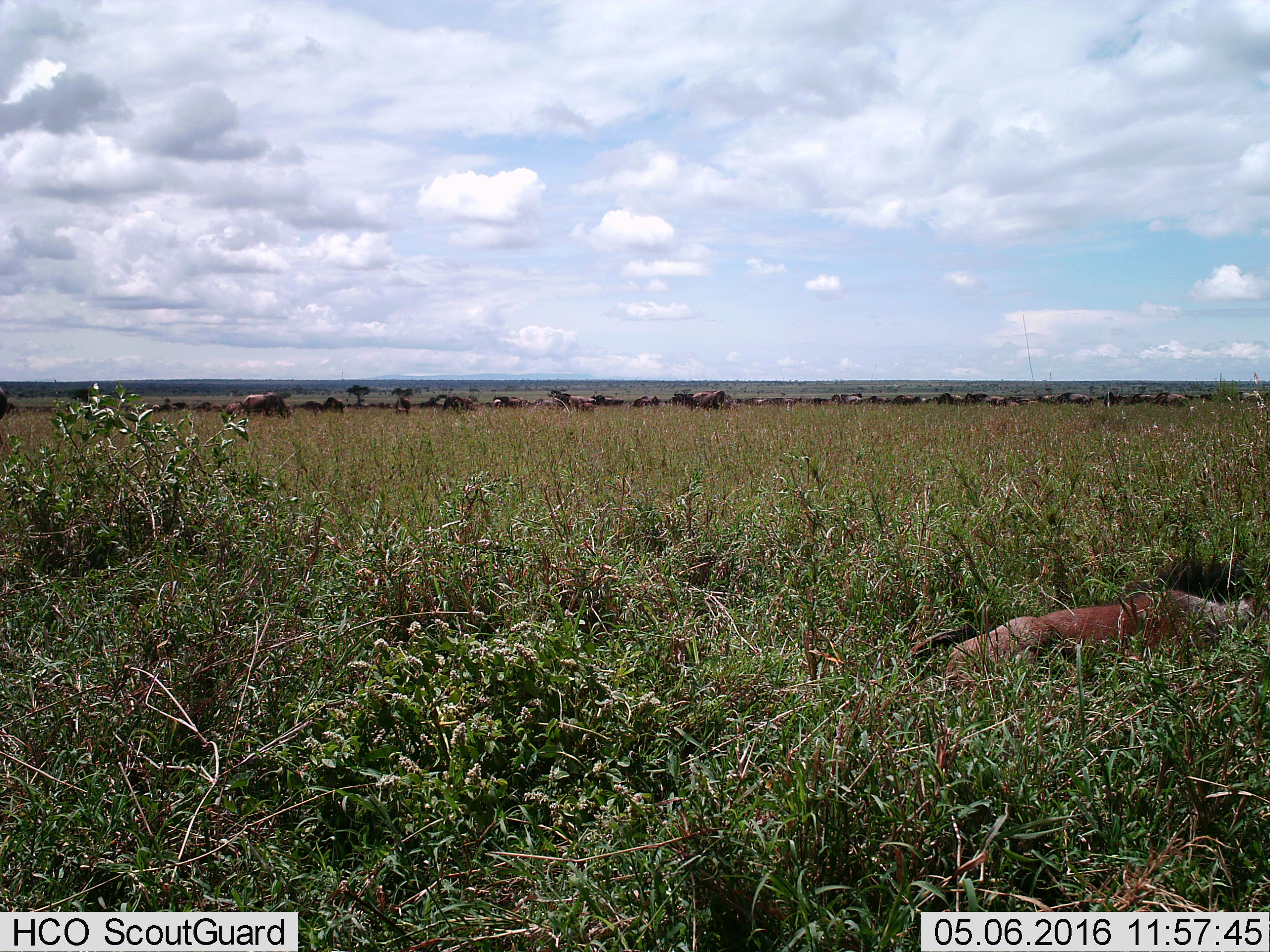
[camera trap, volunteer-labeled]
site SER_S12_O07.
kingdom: Animalia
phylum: Chordata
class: Mammalia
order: Artiodactyla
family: Bovidae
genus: Connochaetes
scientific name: Connochaetes taurinus taurinus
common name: blue wildebeest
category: wildebeestblue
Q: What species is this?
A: Wildebeestblue (blue wildebeest) (Connochaetes taurinus taurinus).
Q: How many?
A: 11-50.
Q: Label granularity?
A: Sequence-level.